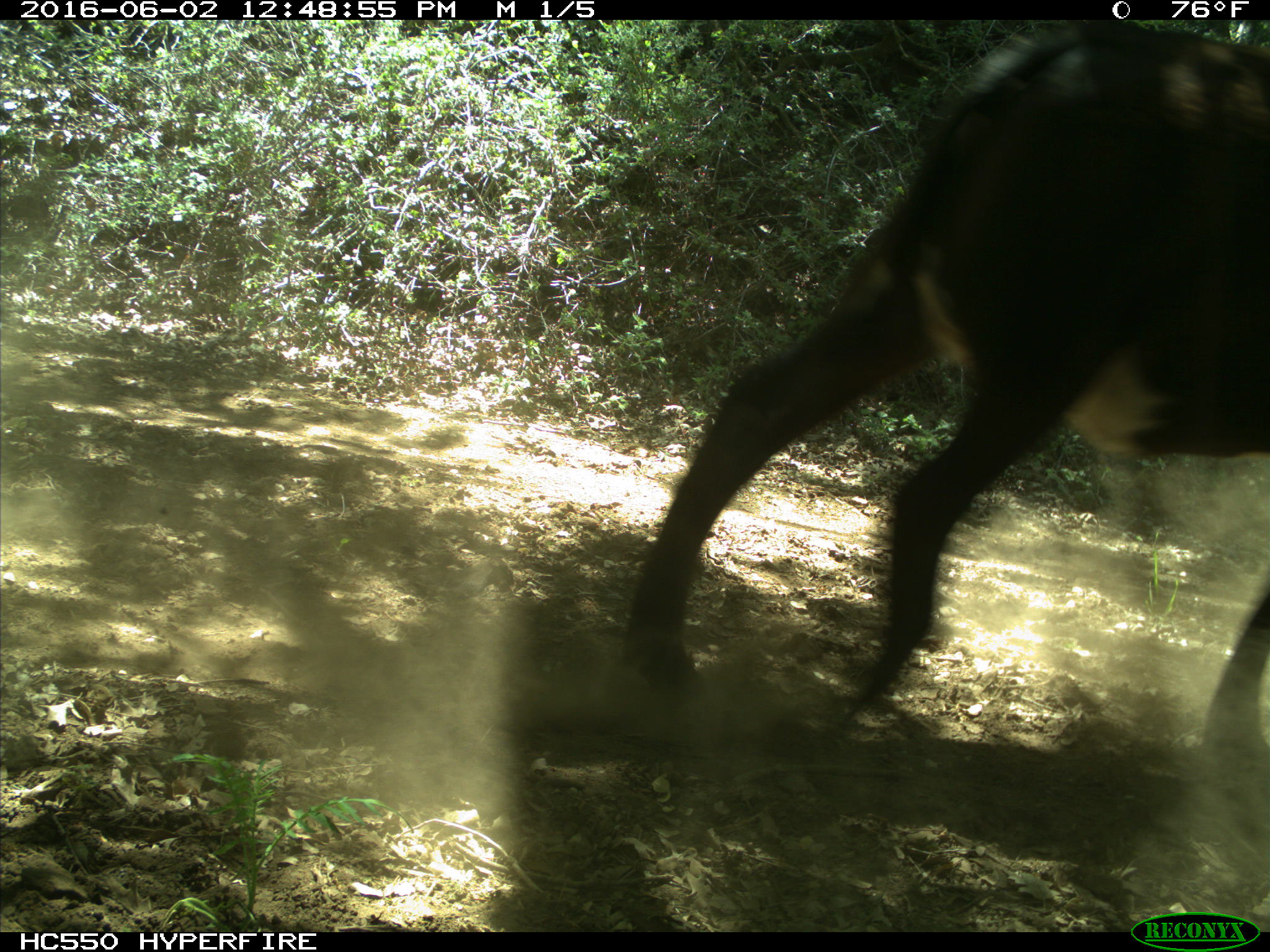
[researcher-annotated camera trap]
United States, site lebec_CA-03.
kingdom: Animalia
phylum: Chordata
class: Mammalia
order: Artiodactyla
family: Bovidae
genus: Bos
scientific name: Bos taurus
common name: domestic cow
Bos taurus (domestic cow).